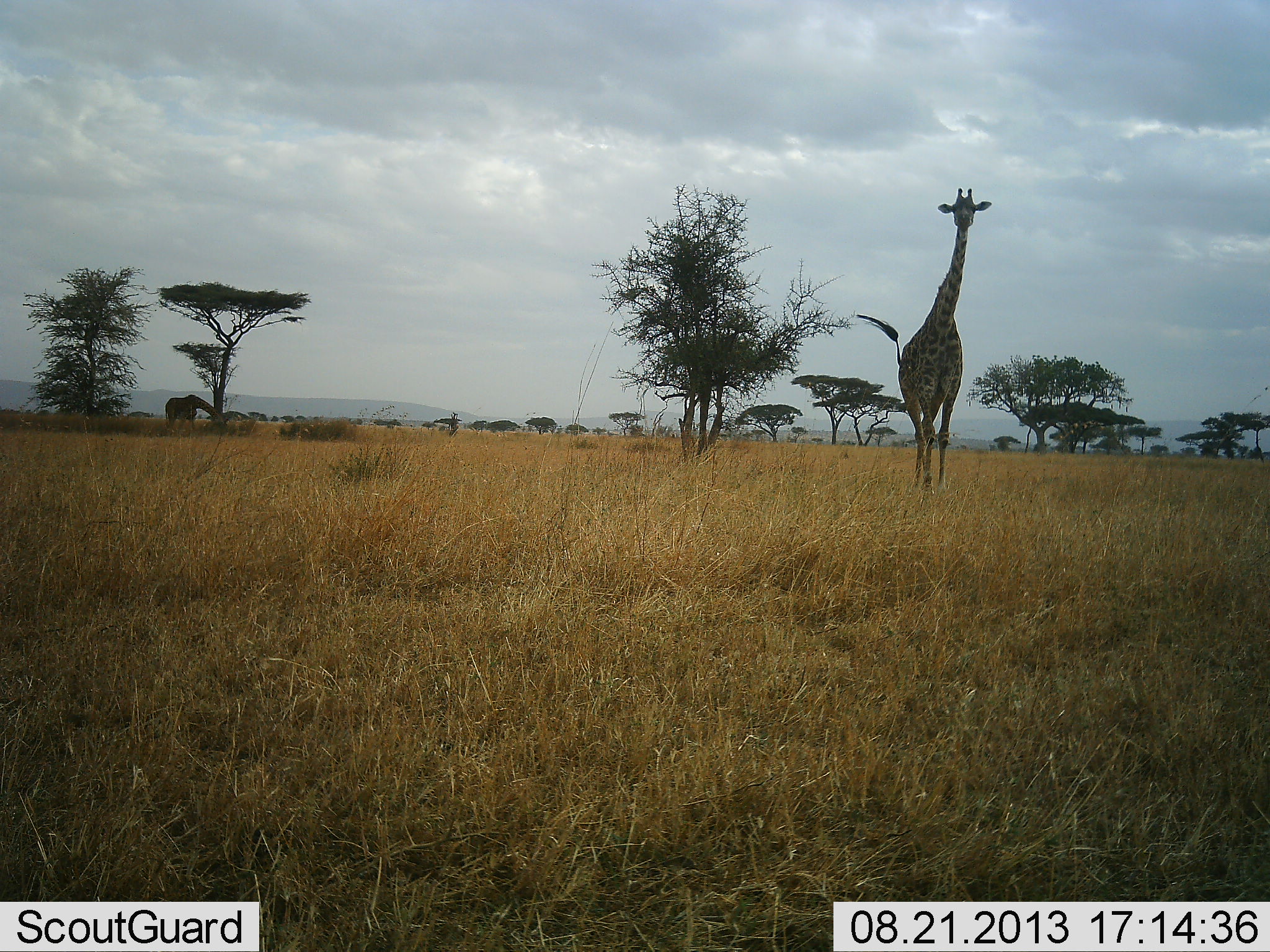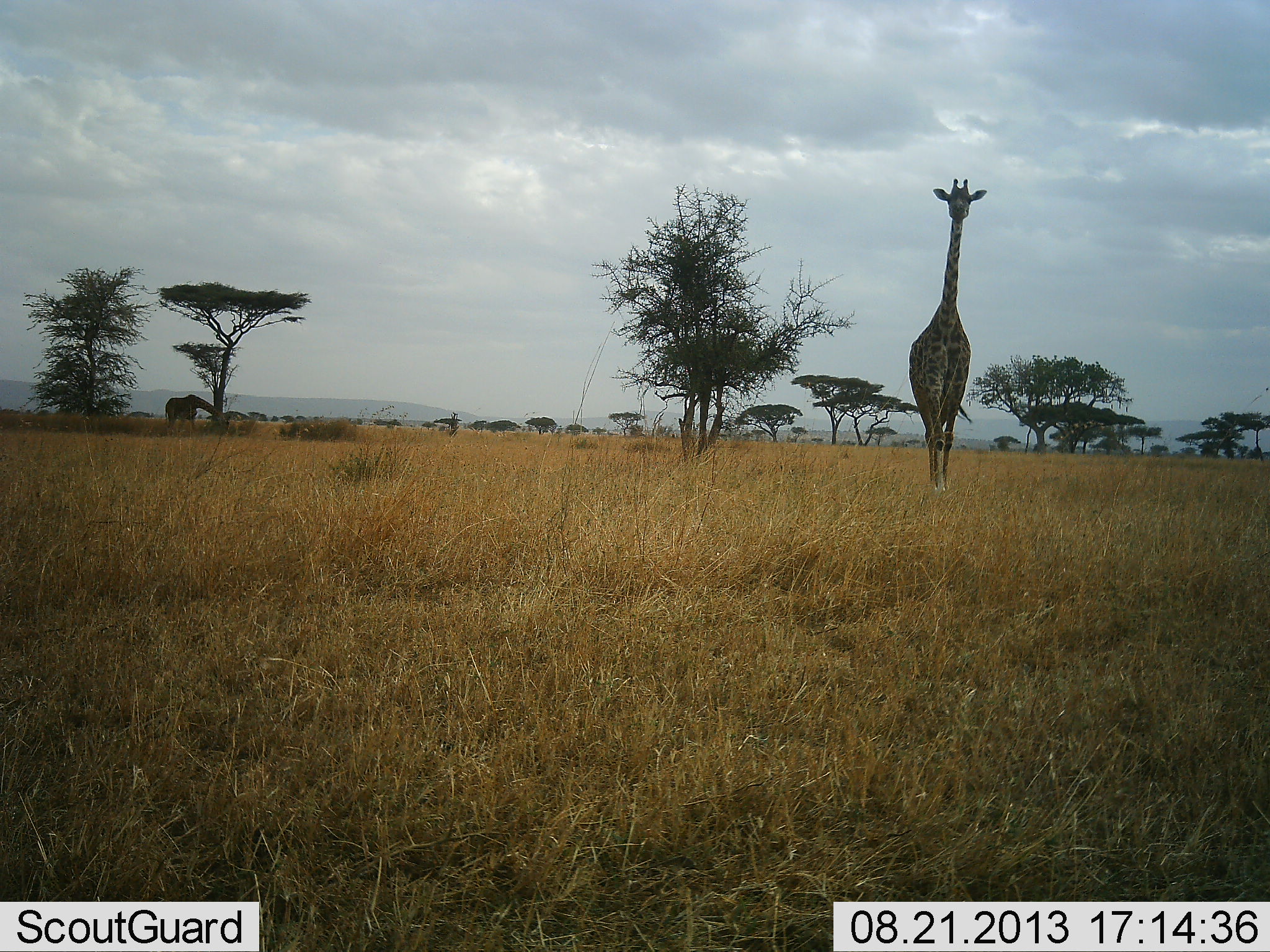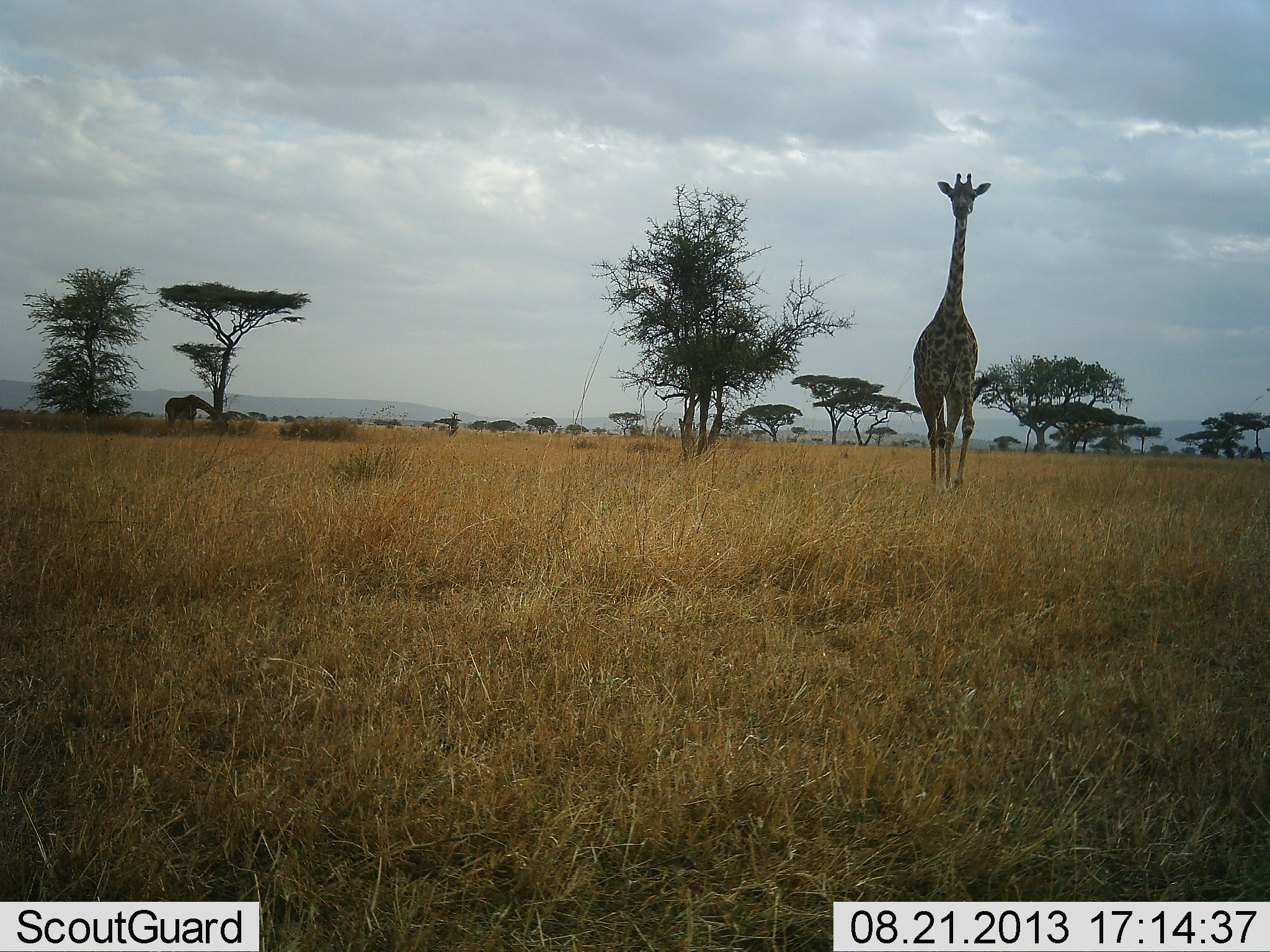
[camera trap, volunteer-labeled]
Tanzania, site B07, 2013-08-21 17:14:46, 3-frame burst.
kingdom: Animalia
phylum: Chordata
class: Mammalia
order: Artiodactyla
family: Giraffidae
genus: Giraffa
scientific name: Giraffa camelopardalis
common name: giraffe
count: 2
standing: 29%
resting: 0%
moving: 85%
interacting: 0%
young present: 0%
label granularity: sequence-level